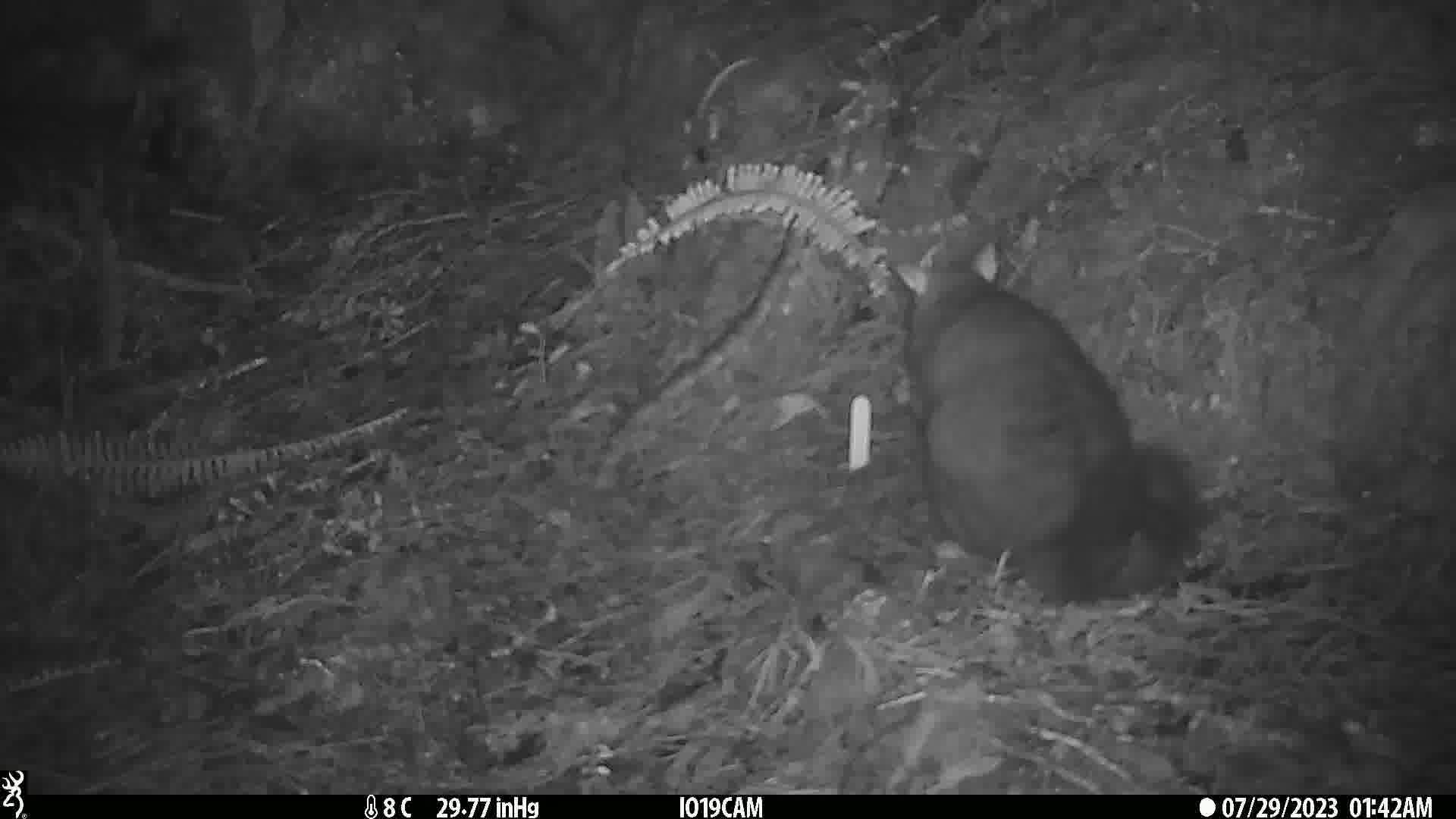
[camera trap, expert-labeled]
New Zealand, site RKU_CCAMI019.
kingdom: Animalia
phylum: Chordata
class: Mammalia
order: Diprotodontia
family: Phalangeridae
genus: Trichosurus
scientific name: Trichosurus vulpecula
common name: common brushtail possum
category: possum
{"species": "possum (common brushtail possum) (Trichosurus vulpecula)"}